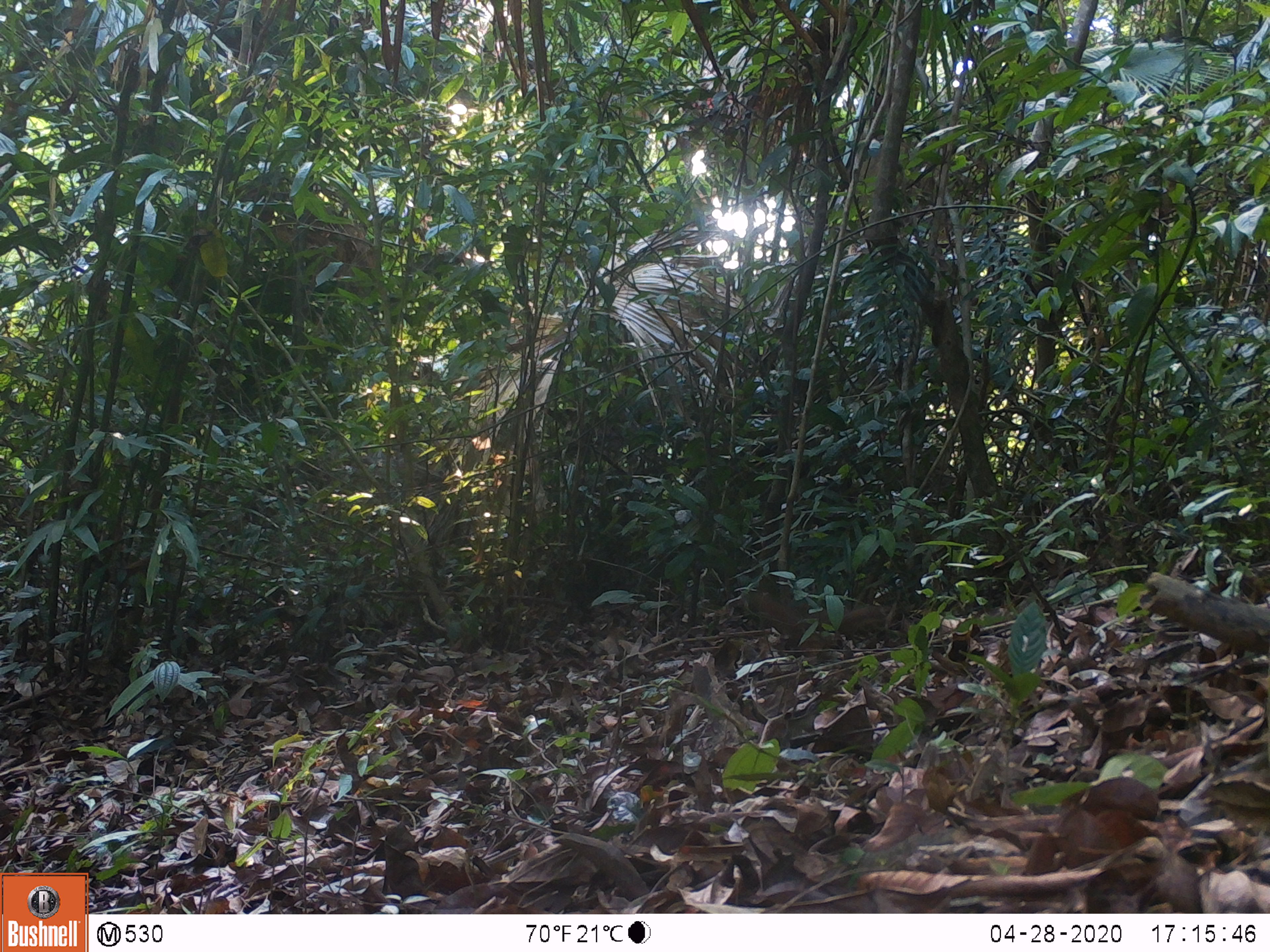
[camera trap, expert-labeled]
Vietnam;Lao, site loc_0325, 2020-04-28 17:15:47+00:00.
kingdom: Animalia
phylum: Chordata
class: Mammalia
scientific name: Mammalia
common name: mammal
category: unidentified small mammal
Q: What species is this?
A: Unidentified small mammal (mammal) (Mammalia).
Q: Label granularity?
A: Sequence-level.